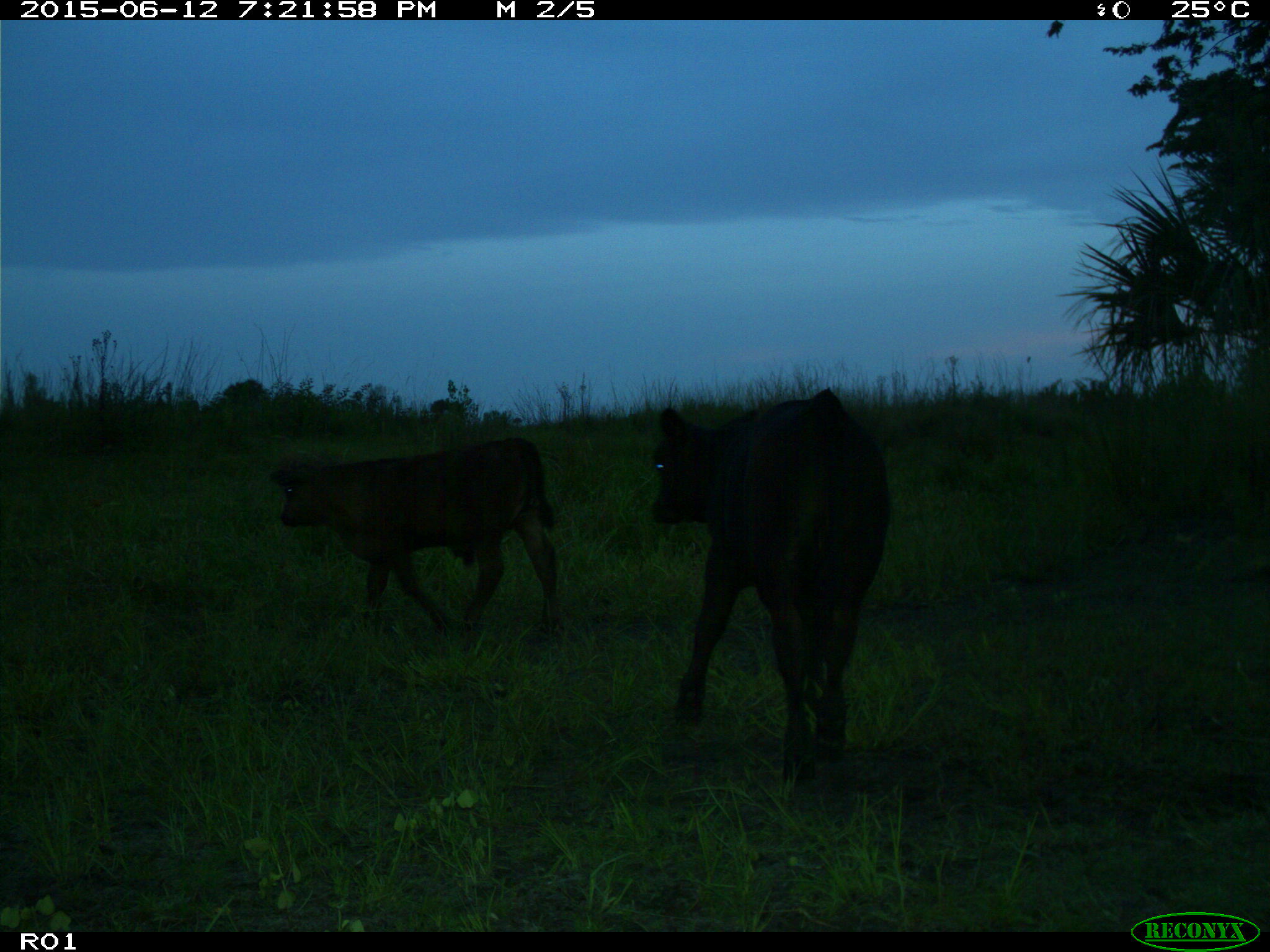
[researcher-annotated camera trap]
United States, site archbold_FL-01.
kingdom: Animalia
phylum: Chordata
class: Mammalia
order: Artiodactyla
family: Bovidae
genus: Bos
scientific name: Bos taurus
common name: domestic cow